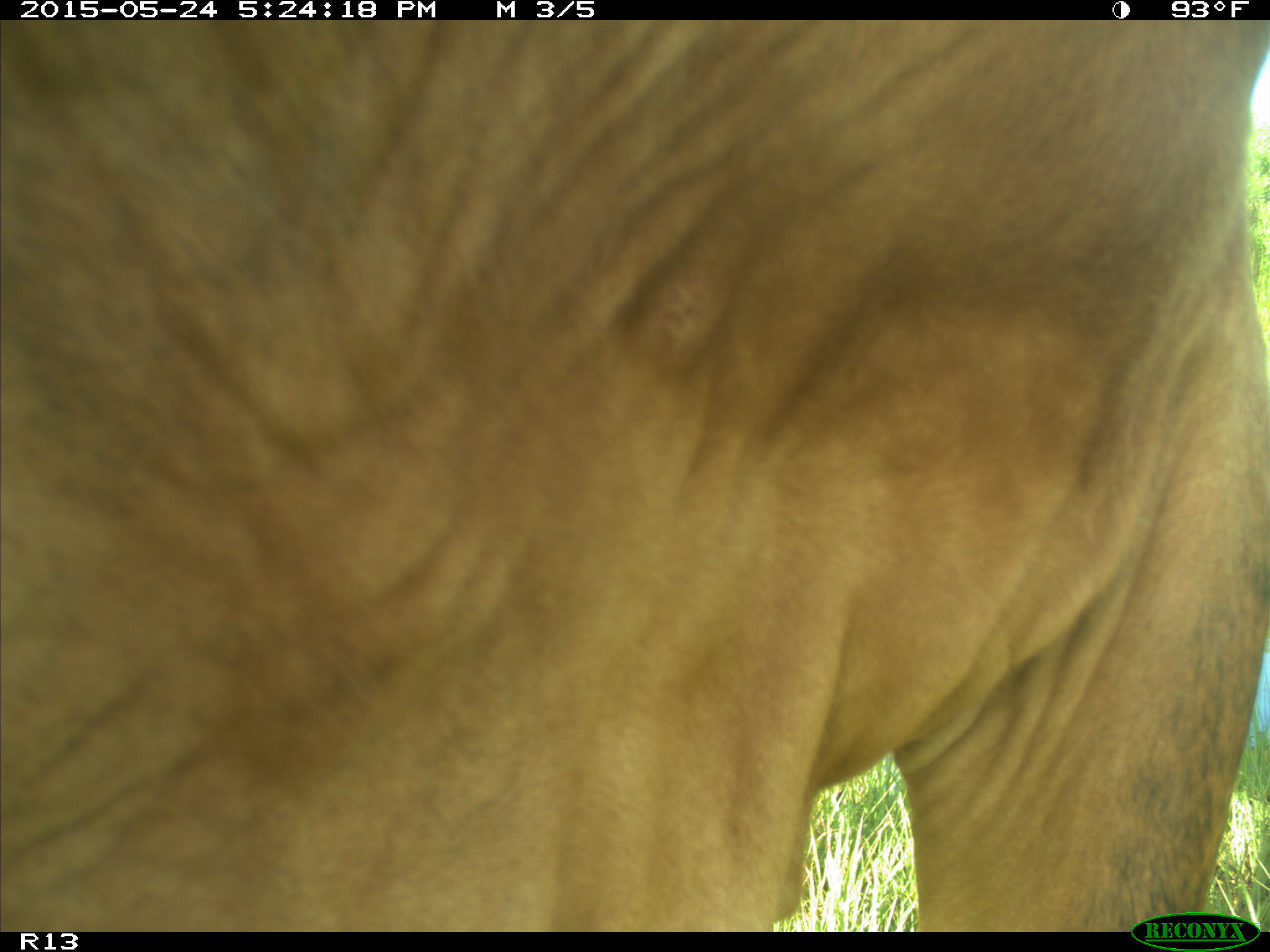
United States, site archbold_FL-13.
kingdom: Animalia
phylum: Chordata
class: Mammalia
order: Artiodactyla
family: Bovidae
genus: Bos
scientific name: Bos taurus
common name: domestic cow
Bos taurus (domestic cow).